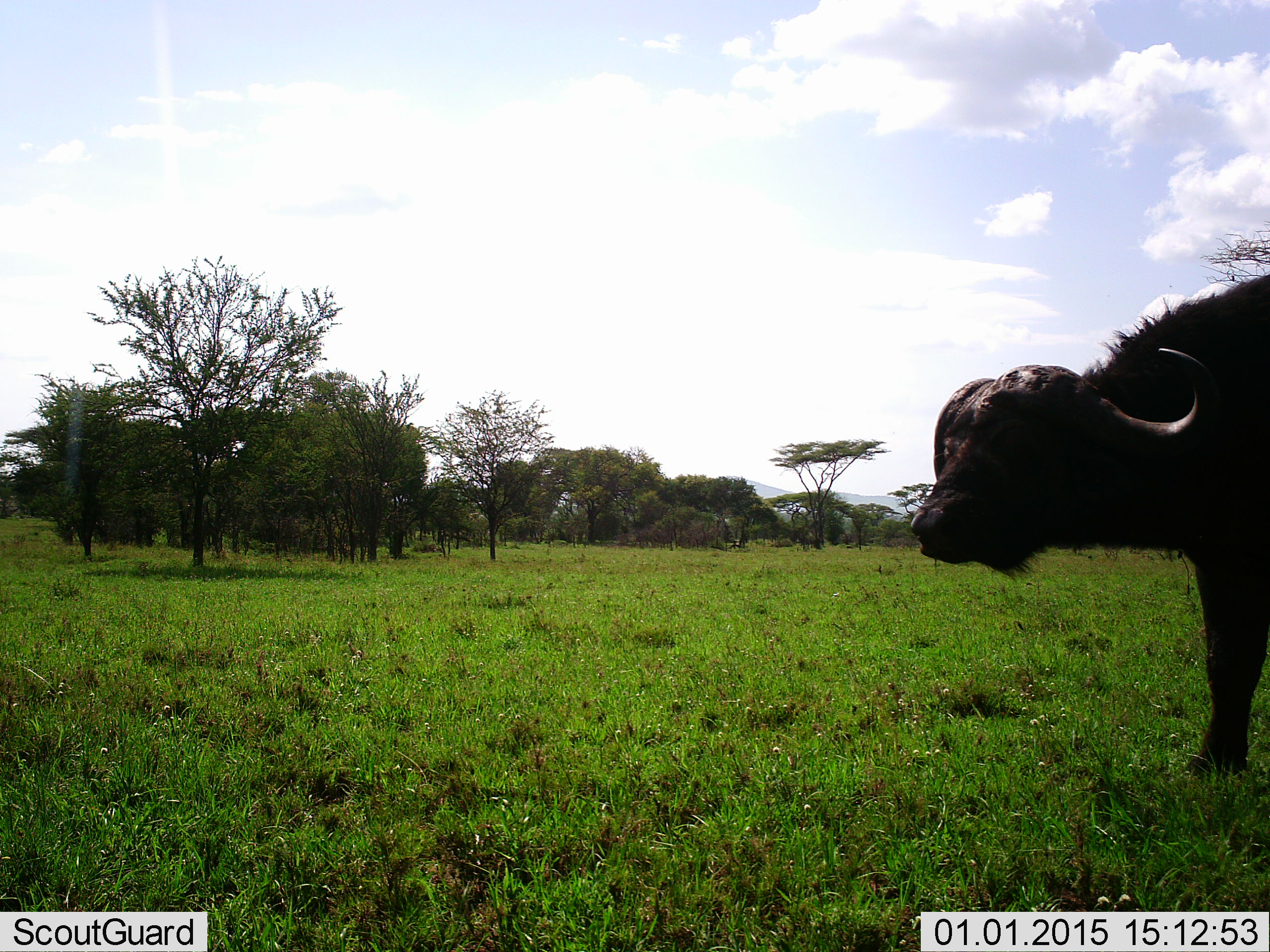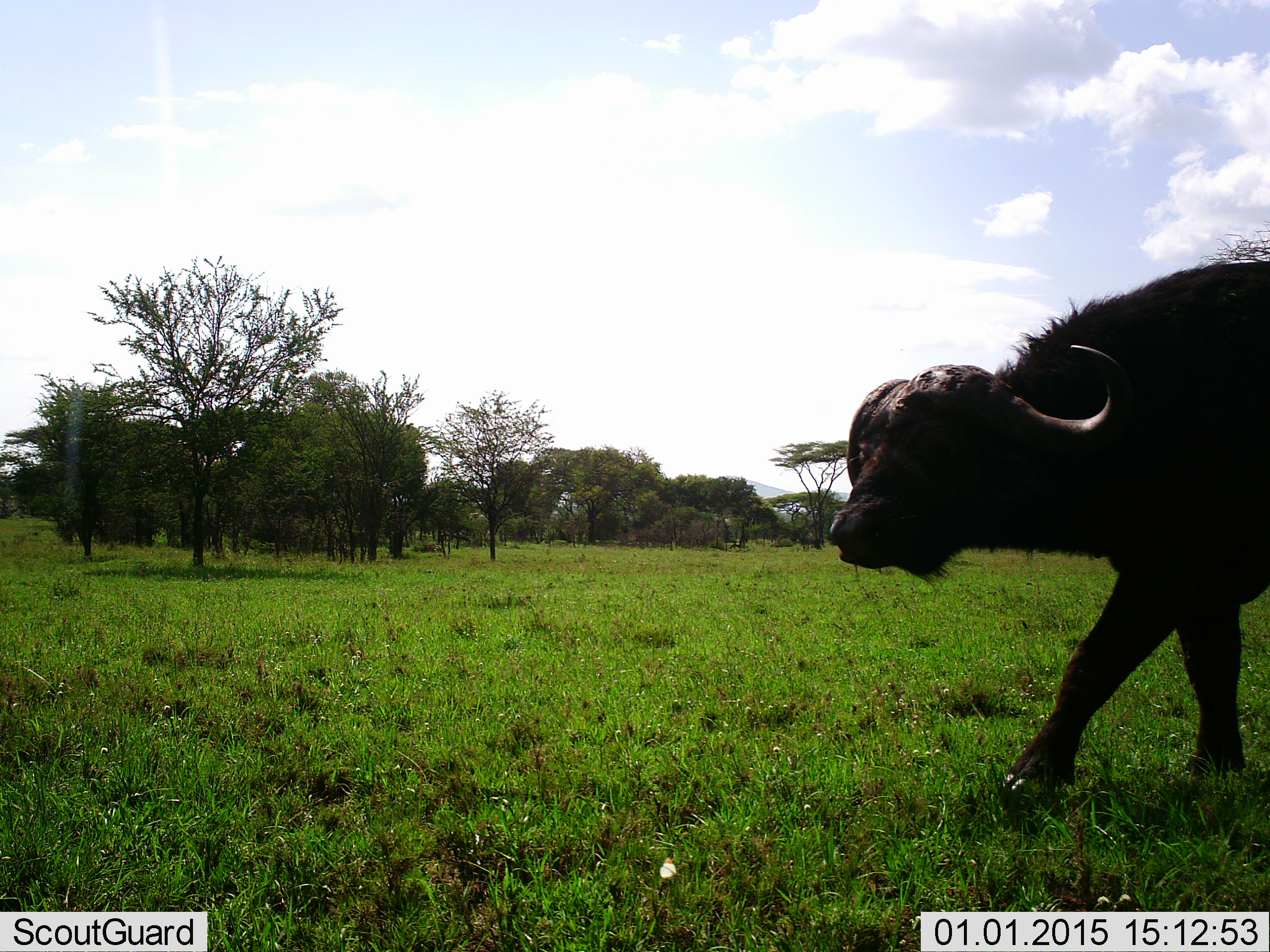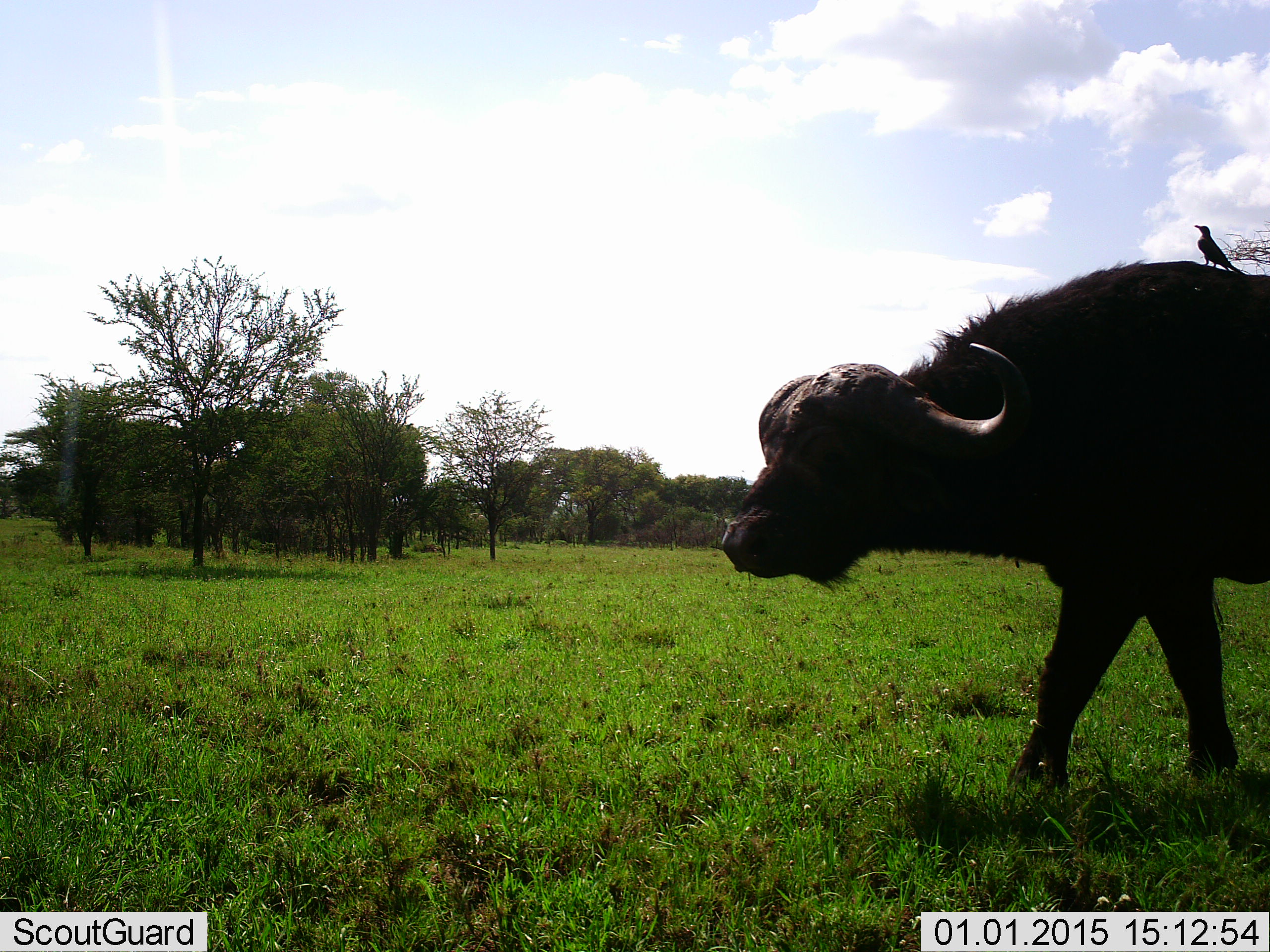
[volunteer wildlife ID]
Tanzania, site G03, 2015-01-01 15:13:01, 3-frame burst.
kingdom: Animalia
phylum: Chordata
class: Mammalia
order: Artiodactyla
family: Bovidae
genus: Syncerus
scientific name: Syncerus caffer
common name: cape buffalo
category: buffalo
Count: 1.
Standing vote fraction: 20%.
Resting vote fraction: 0%.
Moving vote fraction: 80%.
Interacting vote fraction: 7%.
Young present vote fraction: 0%.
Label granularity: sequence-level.